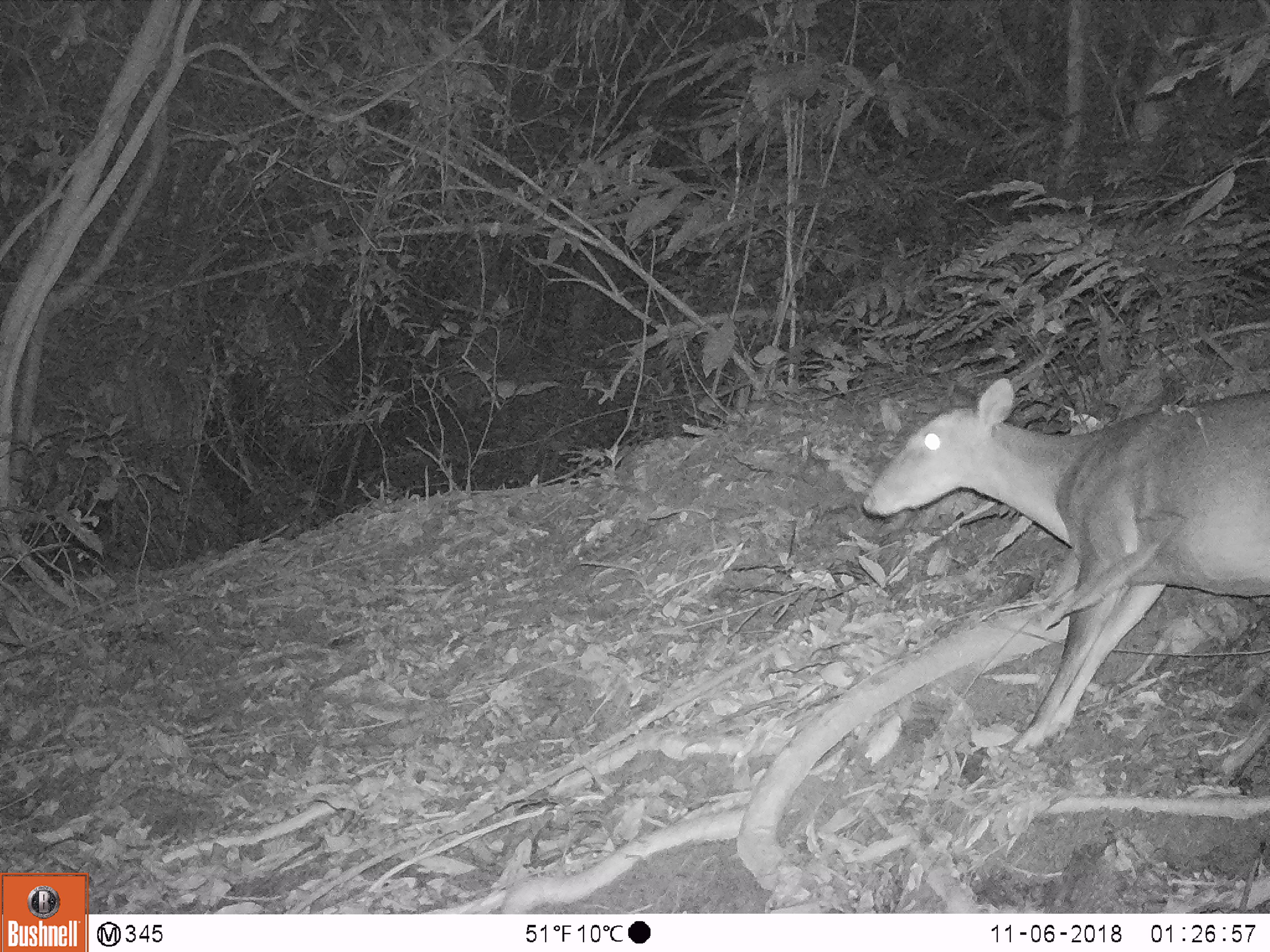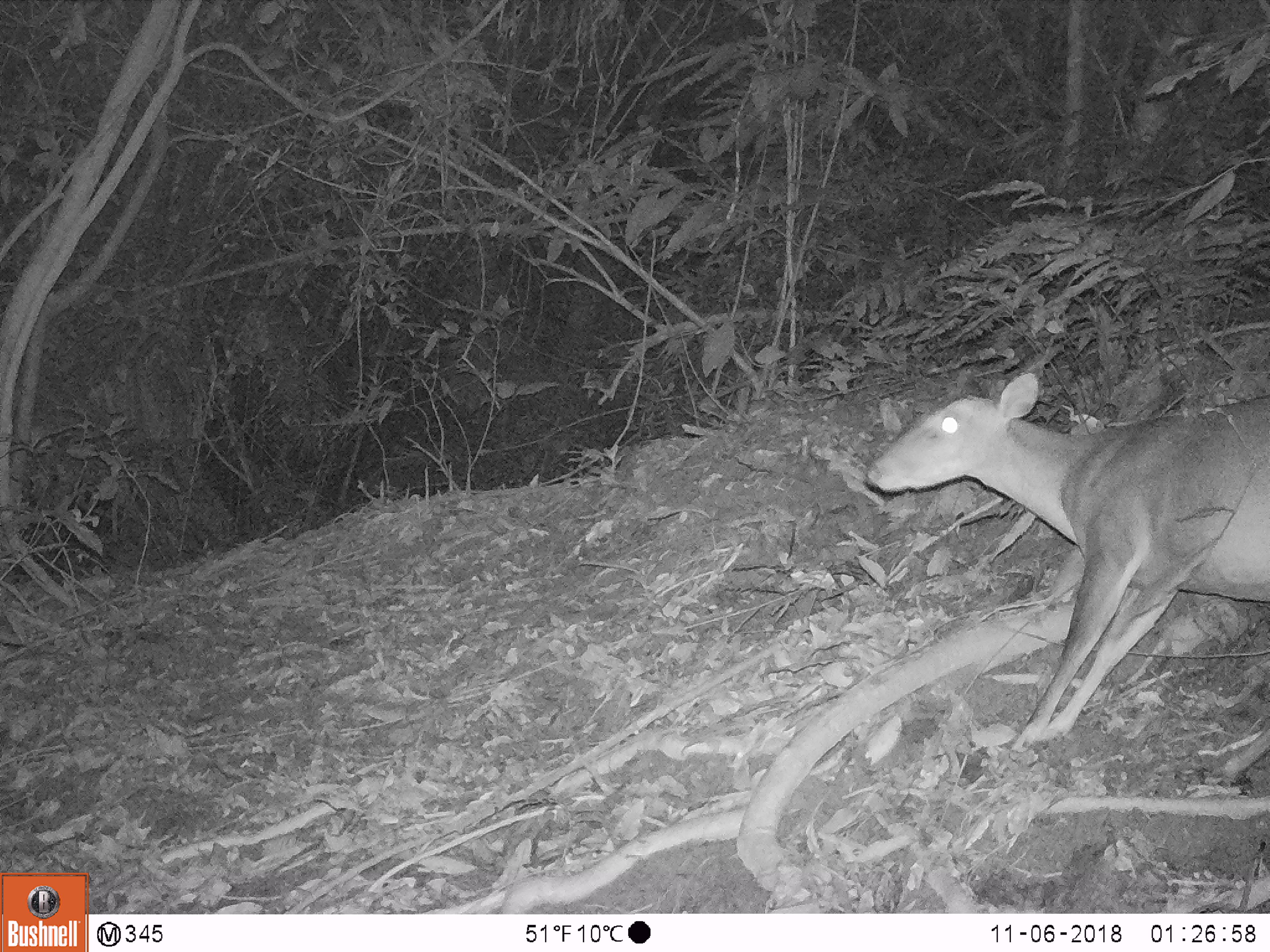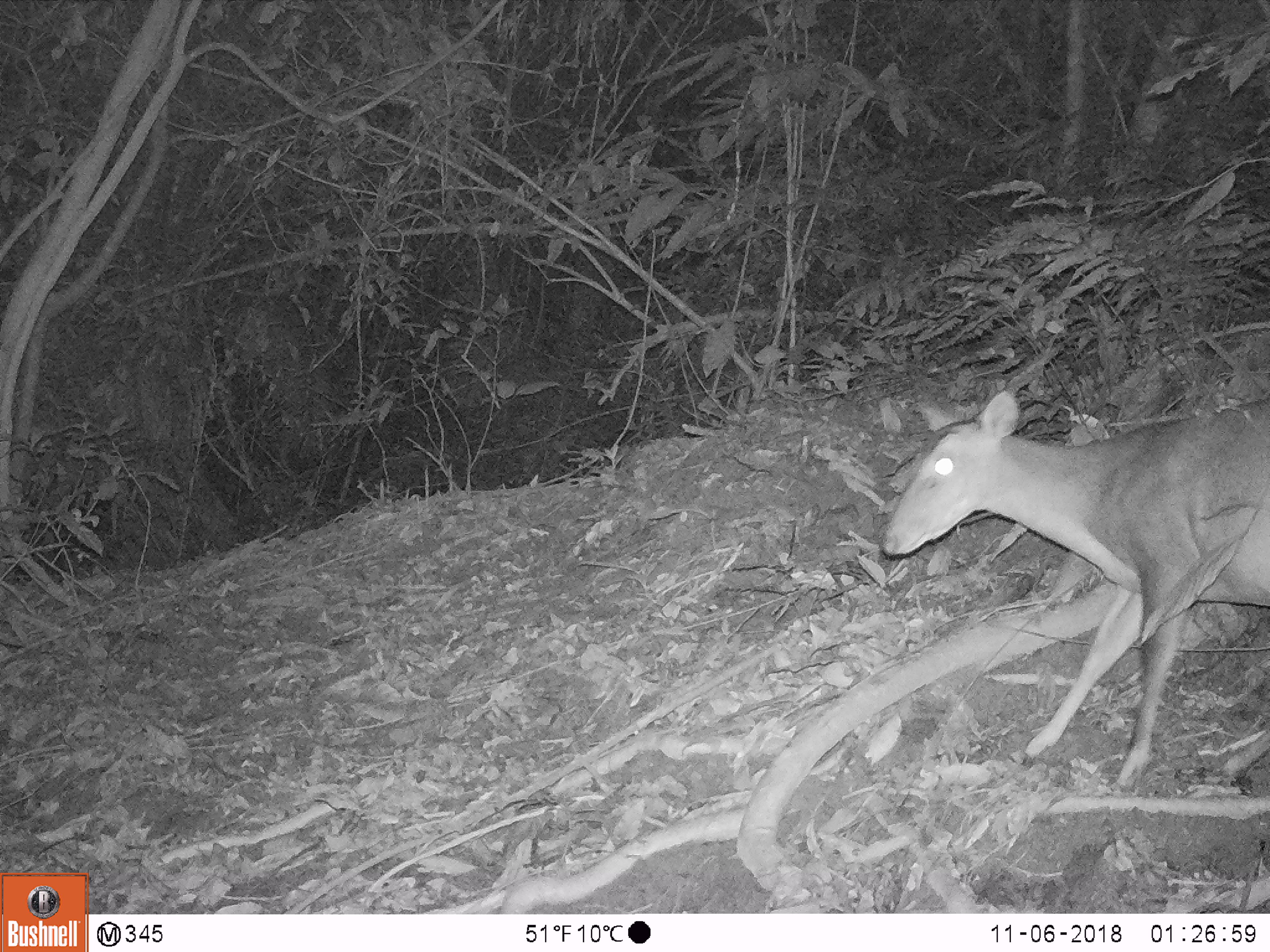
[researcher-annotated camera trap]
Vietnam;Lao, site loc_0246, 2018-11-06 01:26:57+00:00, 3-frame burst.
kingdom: Animalia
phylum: Chordata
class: Mammalia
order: Artiodactyla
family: Cervidae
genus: Muntiacus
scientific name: Muntiacus vuquangensis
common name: large-antlered muntjac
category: large antlered muntjac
Large antlered muntjac (large-antlered muntjac) (Muntiacus vuquangensis). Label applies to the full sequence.